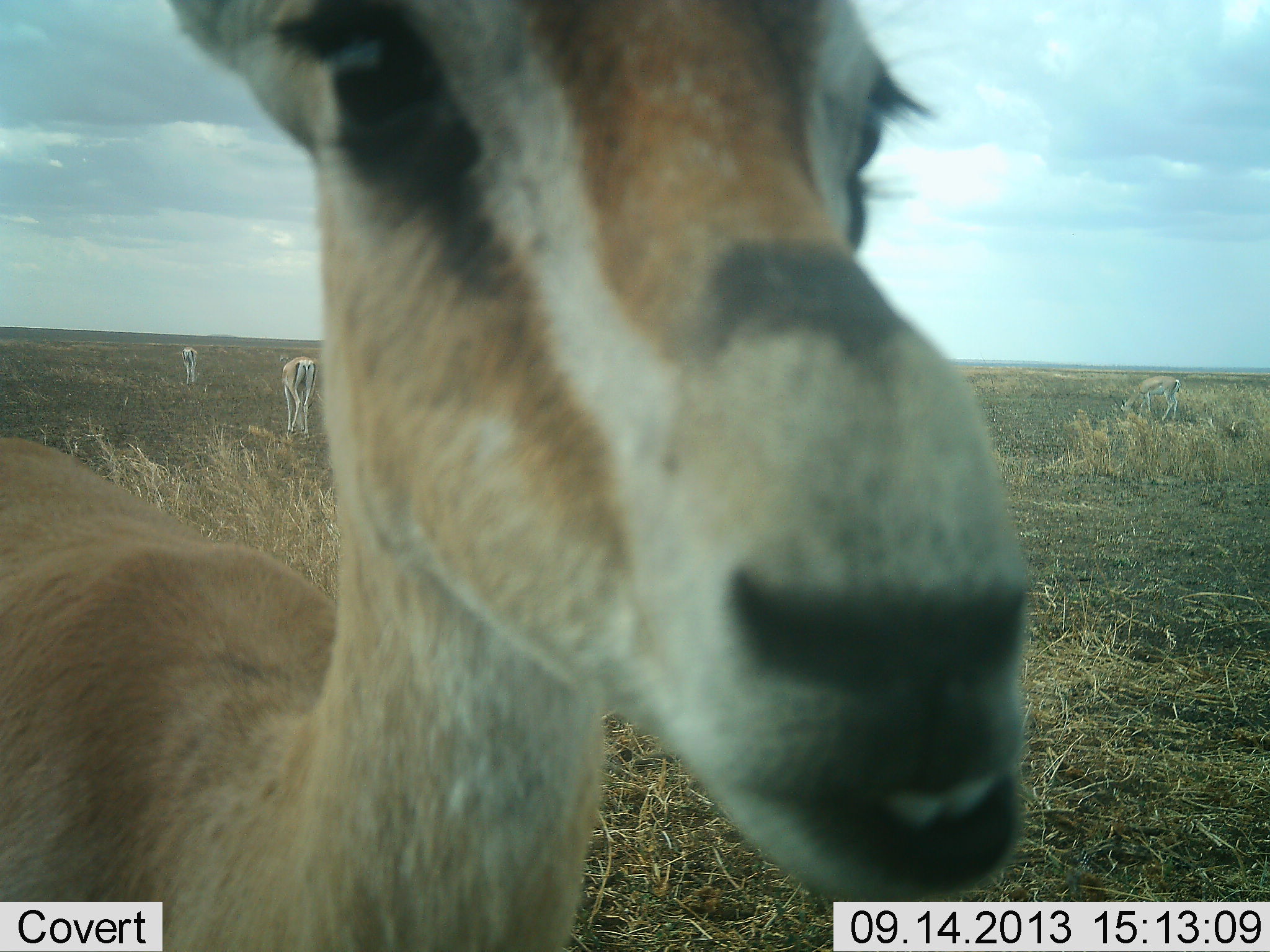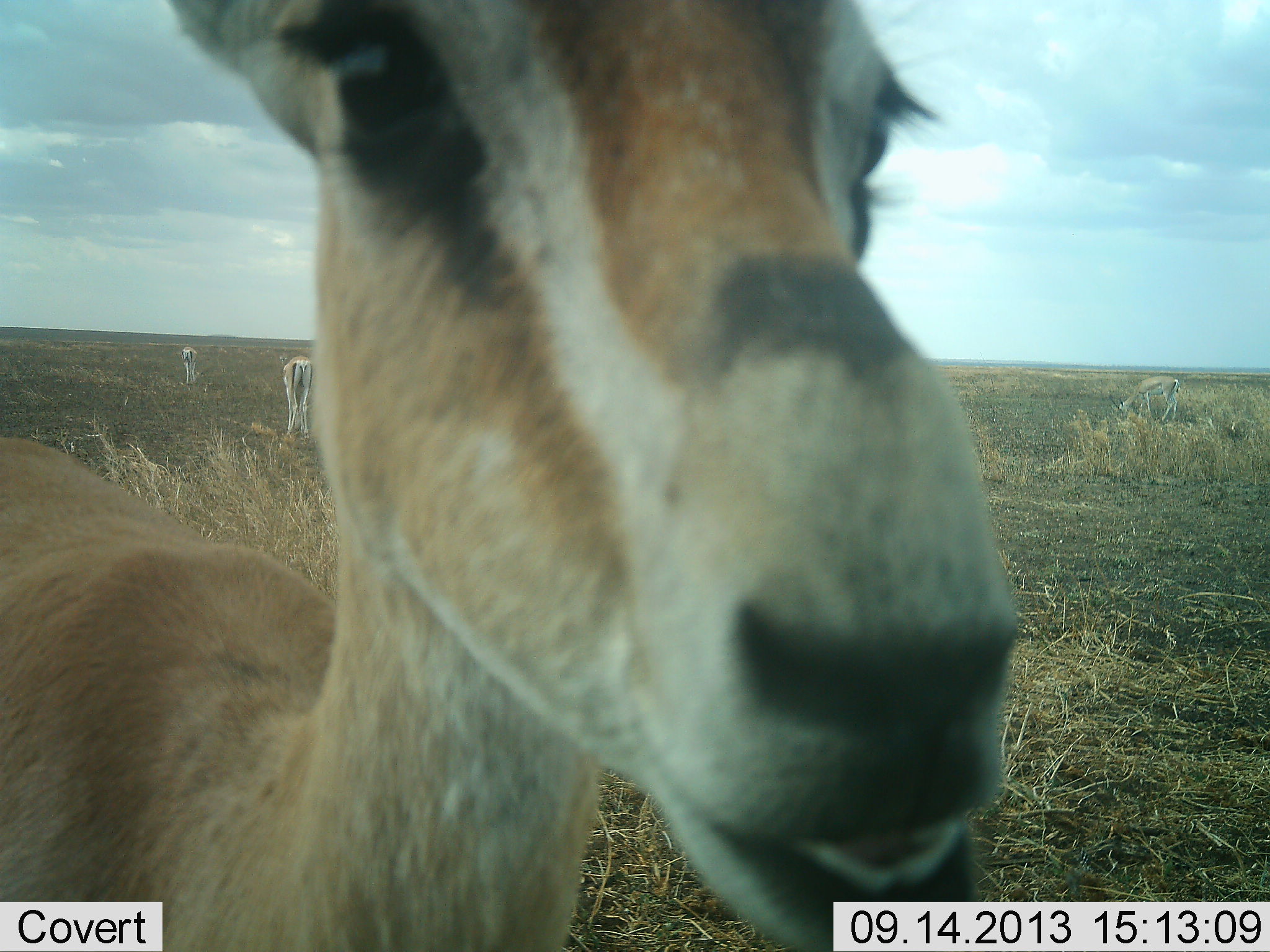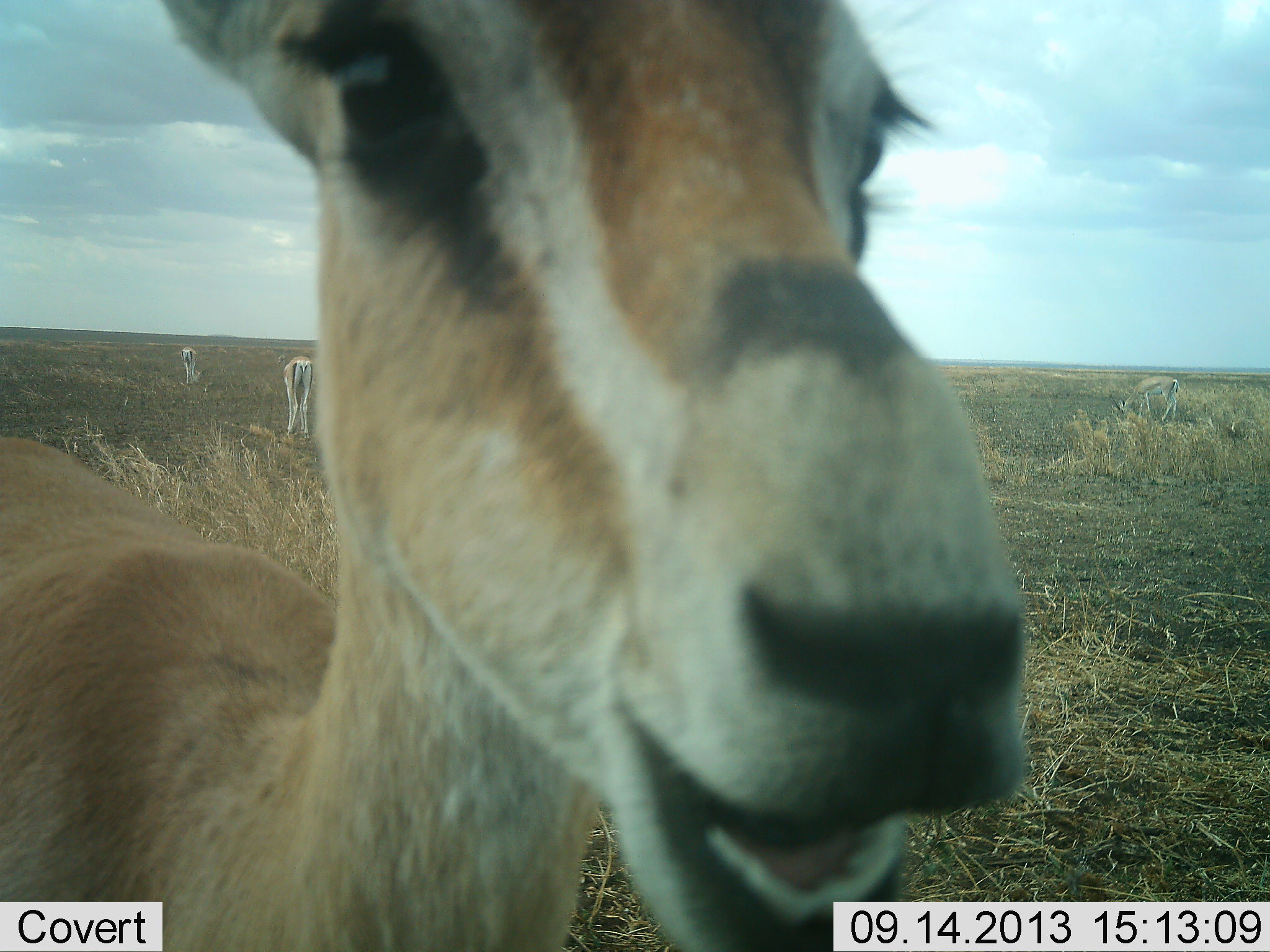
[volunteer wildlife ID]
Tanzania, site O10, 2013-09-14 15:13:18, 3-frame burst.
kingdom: Animalia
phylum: Chordata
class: Mammalia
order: Artiodactyla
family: Bovidae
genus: Nanger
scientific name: Nanger granti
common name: grant's gazelle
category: gazellegrants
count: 4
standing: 68%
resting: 0%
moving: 0%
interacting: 9%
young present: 0%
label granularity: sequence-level